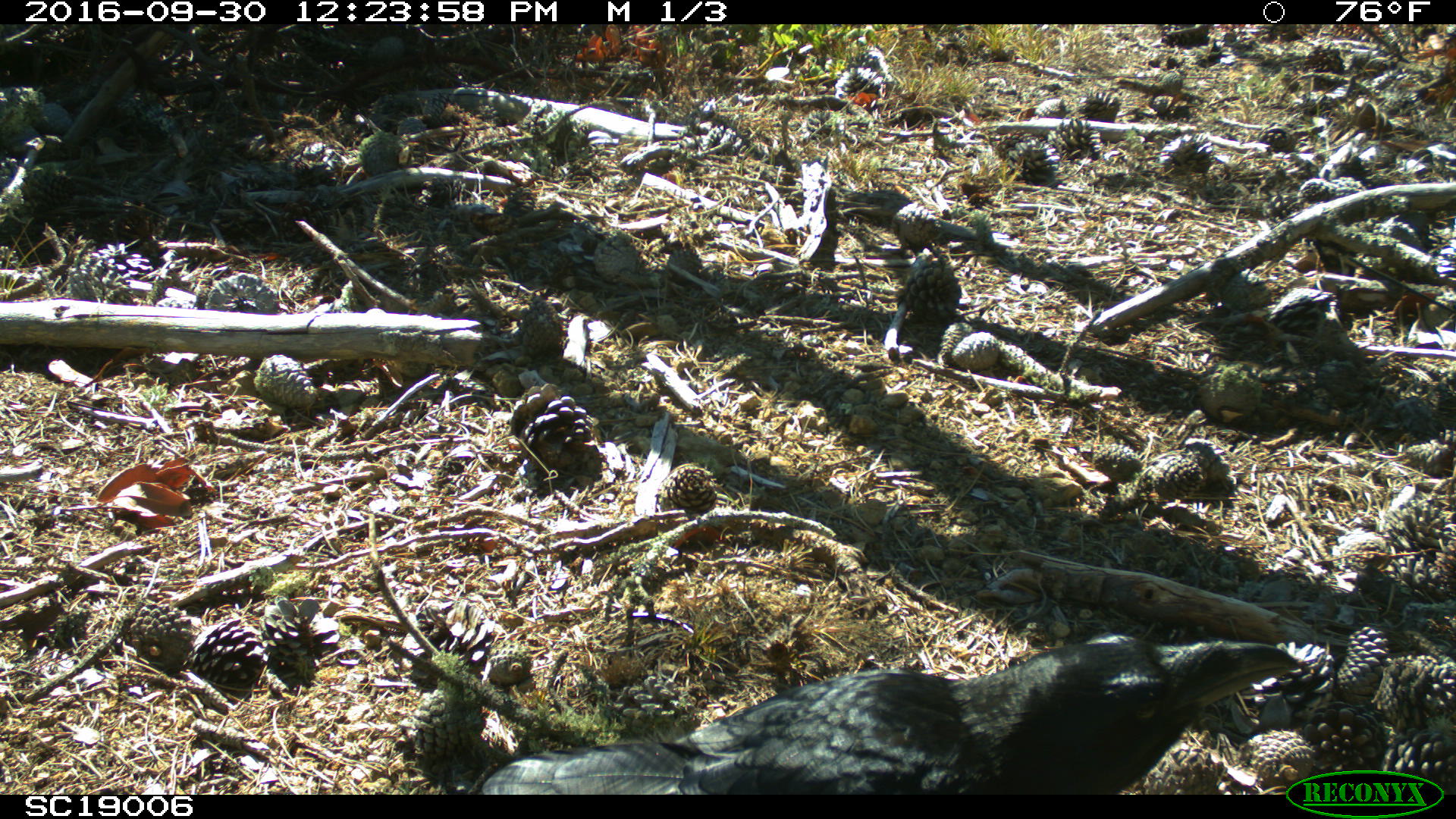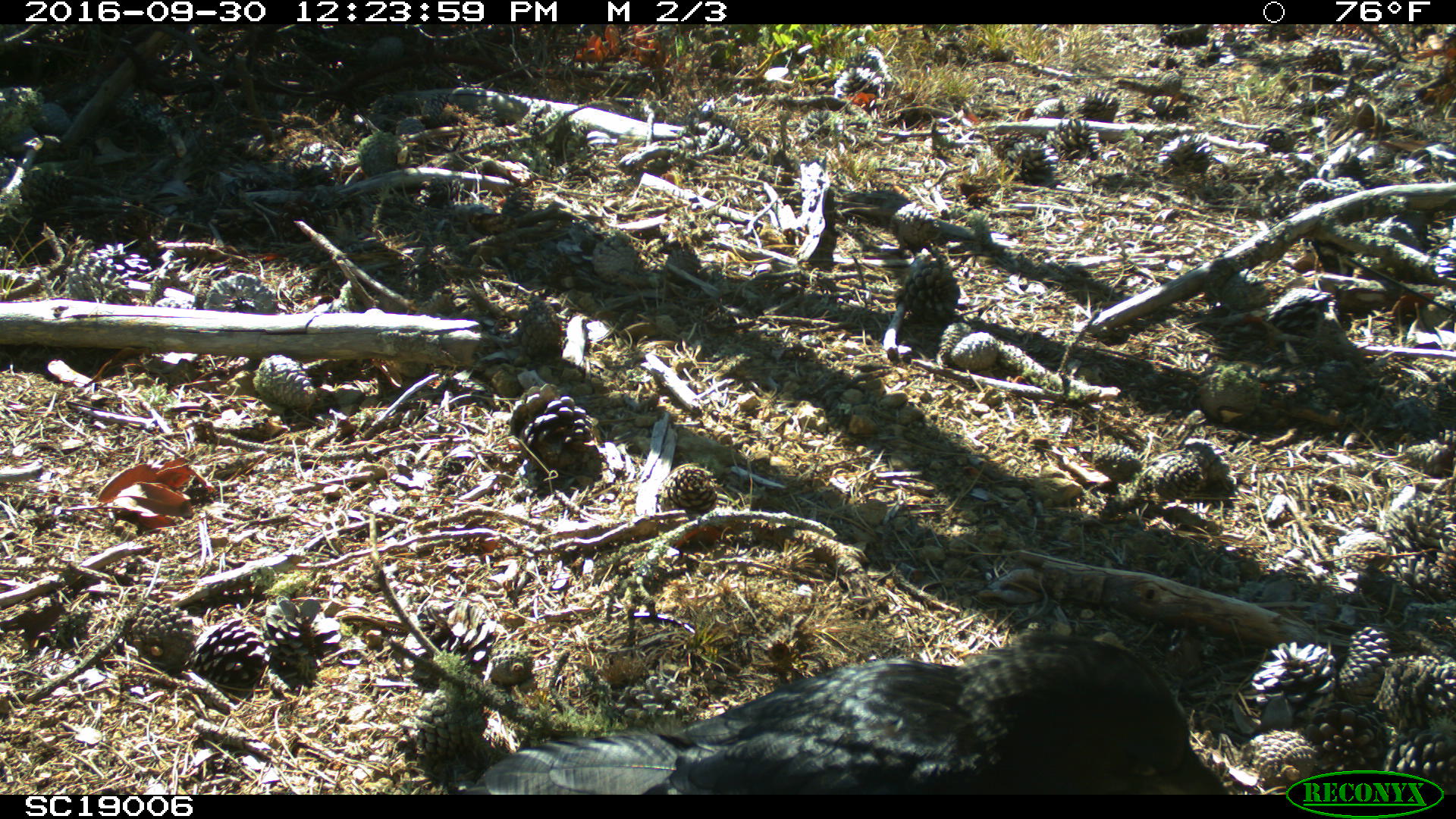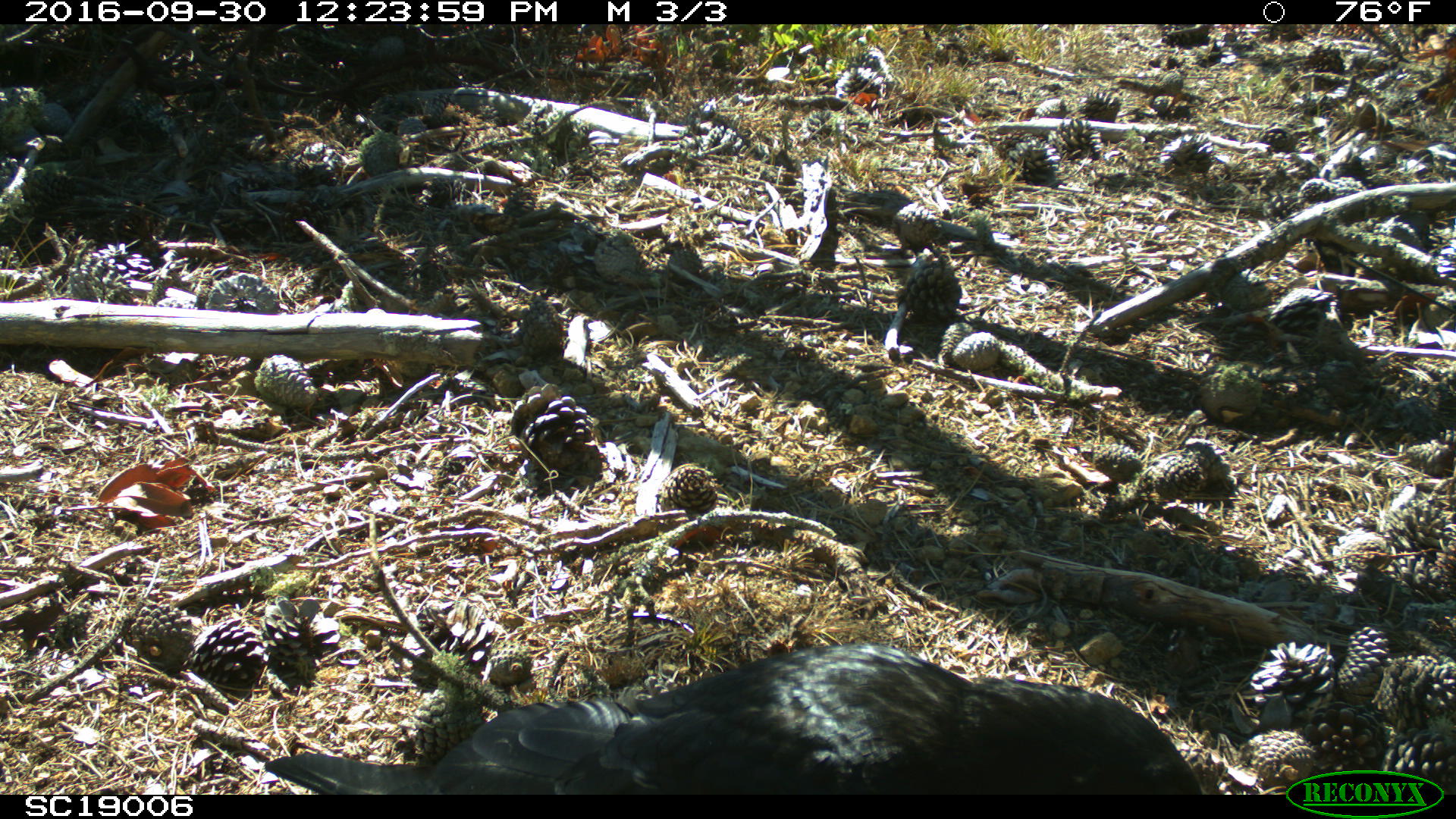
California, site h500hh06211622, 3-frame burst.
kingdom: Animalia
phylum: Chordata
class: Aves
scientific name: Aves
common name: bird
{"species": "bird (Aves)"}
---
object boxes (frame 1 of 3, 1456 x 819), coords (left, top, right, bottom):
bird: (482, 635, 1299, 794)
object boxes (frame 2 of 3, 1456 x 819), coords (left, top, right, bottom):
bird: (453, 631, 1241, 799)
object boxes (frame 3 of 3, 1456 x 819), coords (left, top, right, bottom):
bird: (264, 642, 1201, 795)